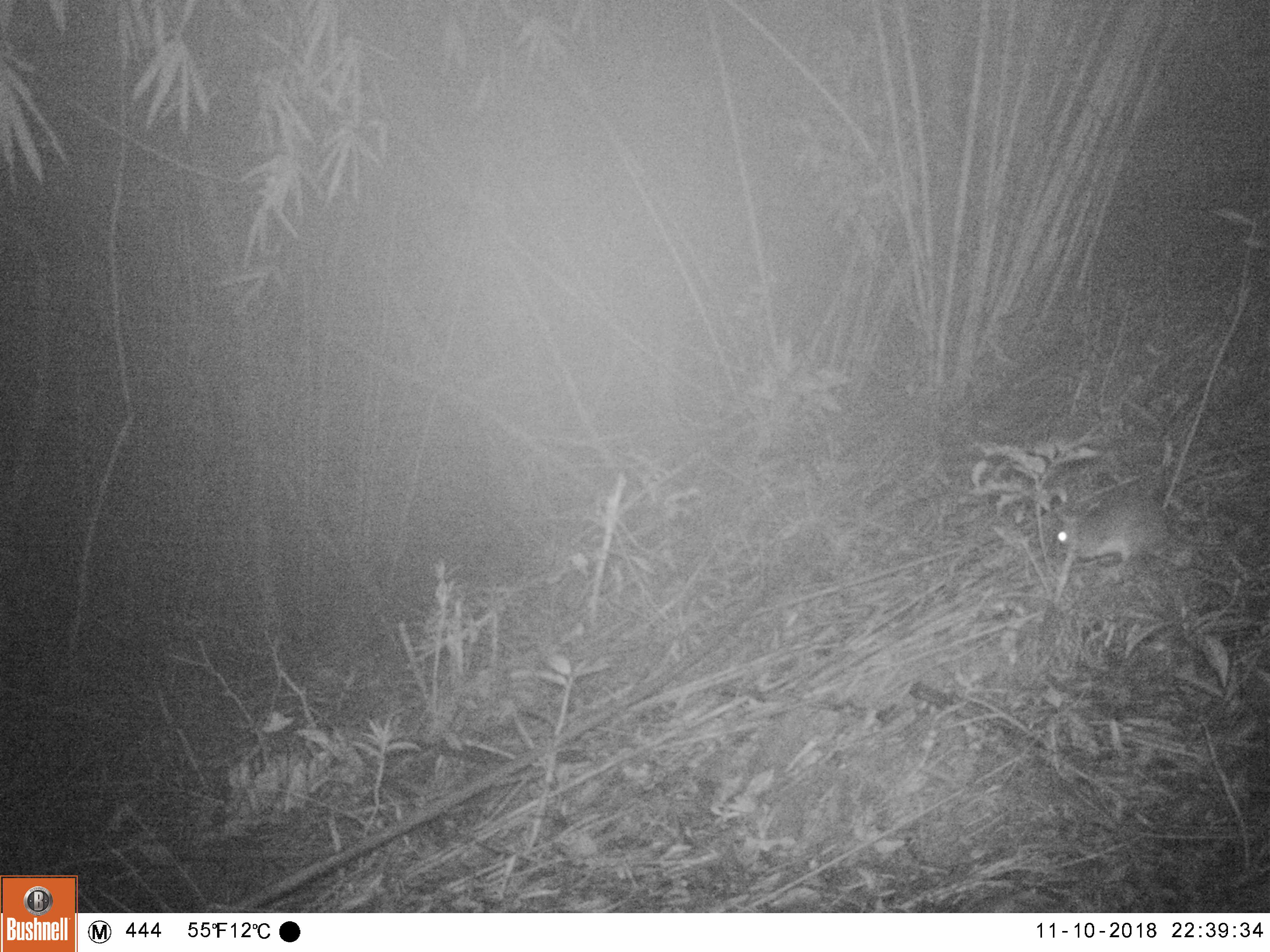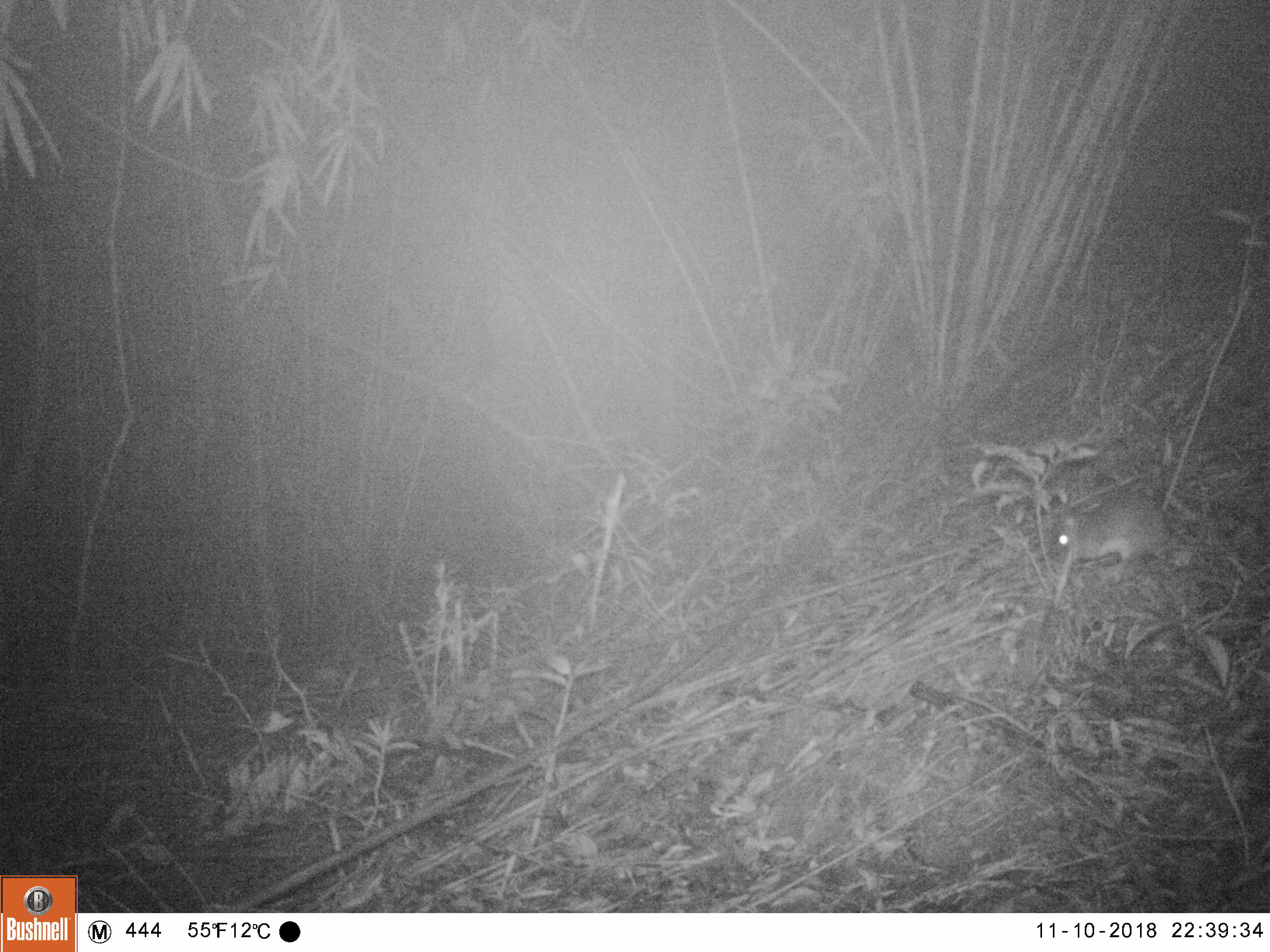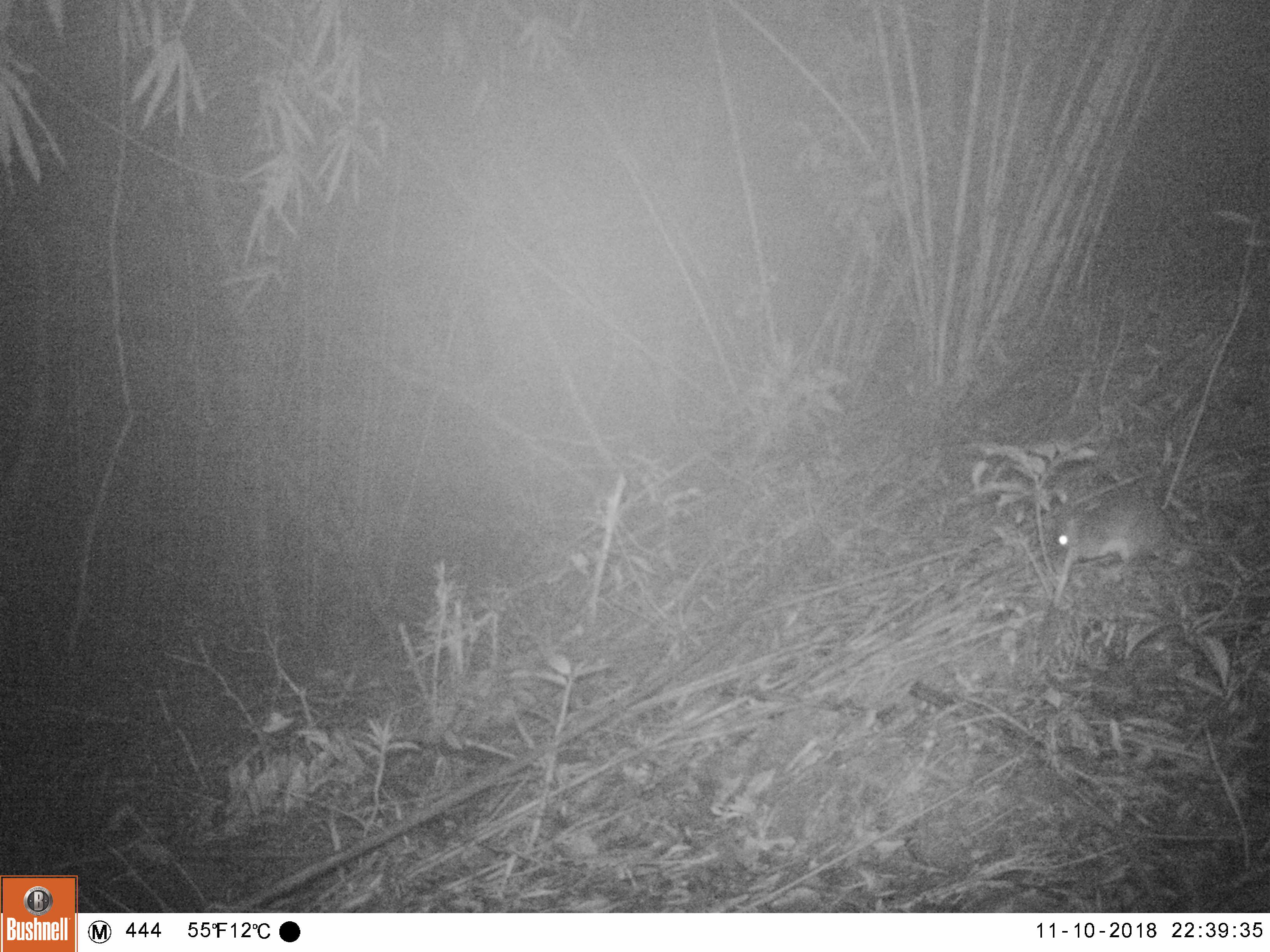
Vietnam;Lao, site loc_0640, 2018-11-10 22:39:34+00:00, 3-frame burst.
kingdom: Animalia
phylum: Chordata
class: Mammalia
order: Rodentia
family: Muridae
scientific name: Muridae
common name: old-world mice and rats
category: unidentified murid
Unidentified murid (old-world mice and rats) (Muridae). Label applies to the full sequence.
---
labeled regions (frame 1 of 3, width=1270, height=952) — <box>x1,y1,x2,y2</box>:
unidentified murid: <box>1055,496,1227,564</box>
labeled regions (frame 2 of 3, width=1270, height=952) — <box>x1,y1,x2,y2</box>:
unidentified murid: <box>1054,499,1249,582</box>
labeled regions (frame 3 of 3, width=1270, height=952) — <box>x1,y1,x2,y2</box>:
unidentified murid: <box>1058,499,1244,565</box>